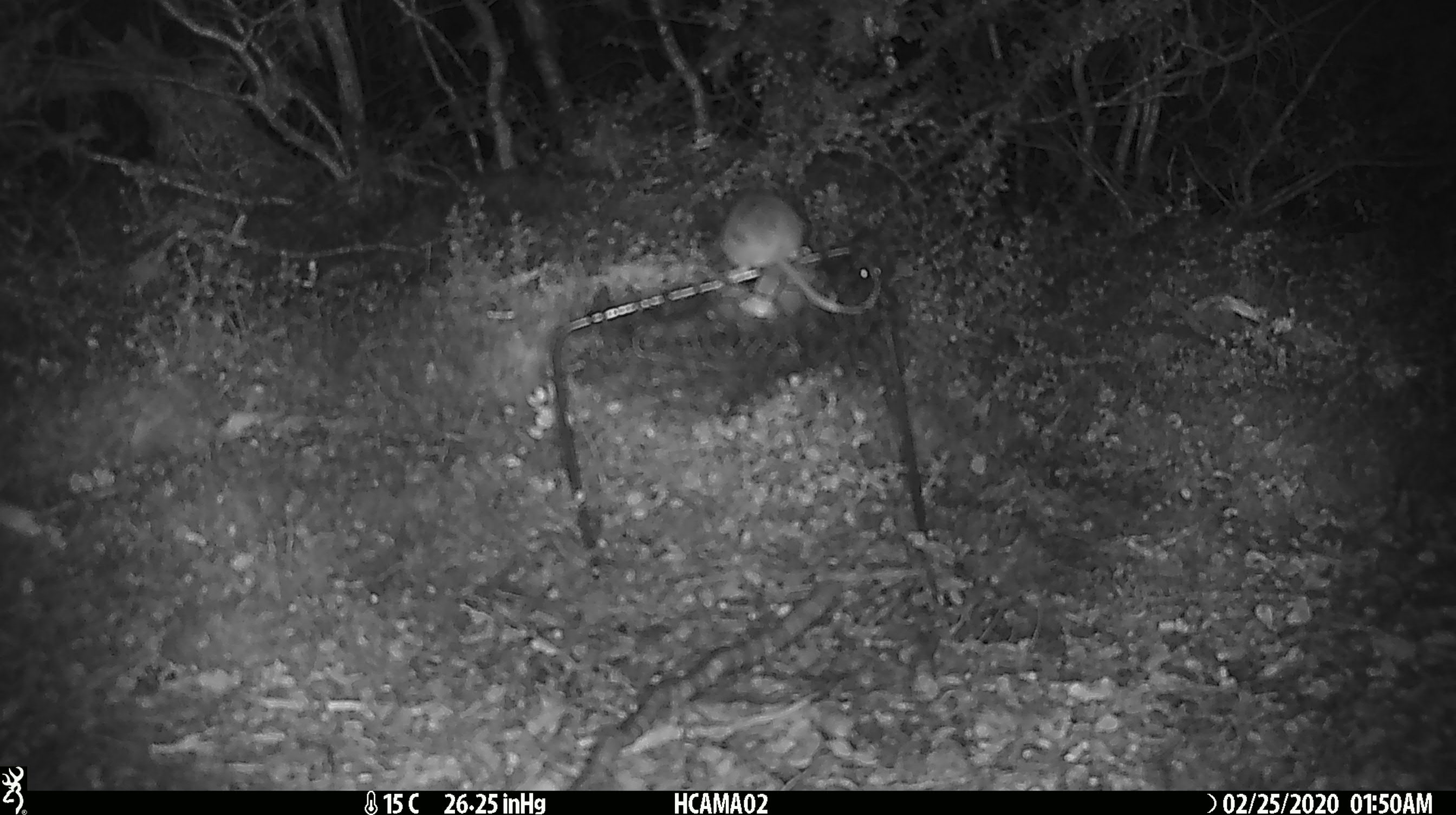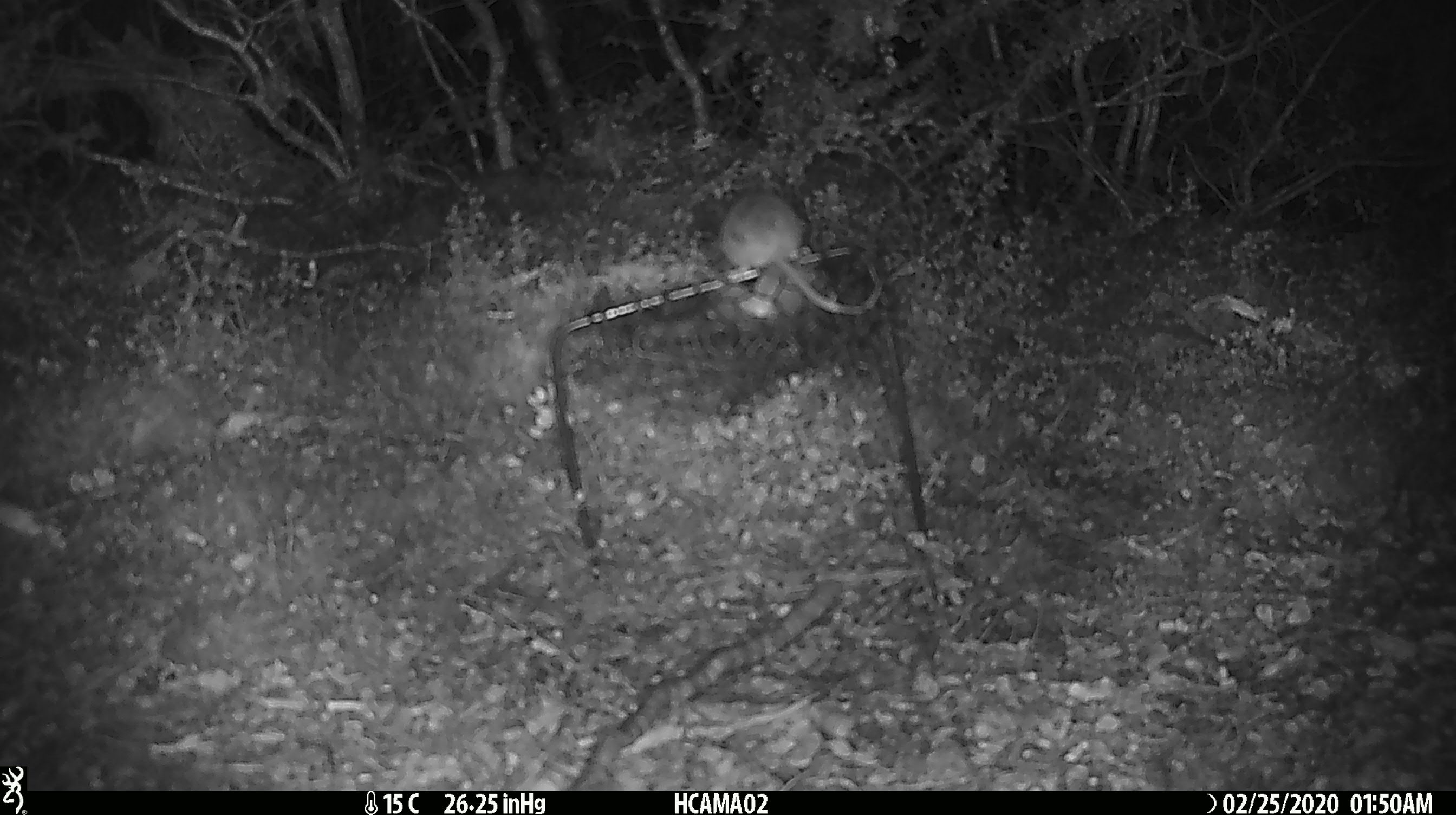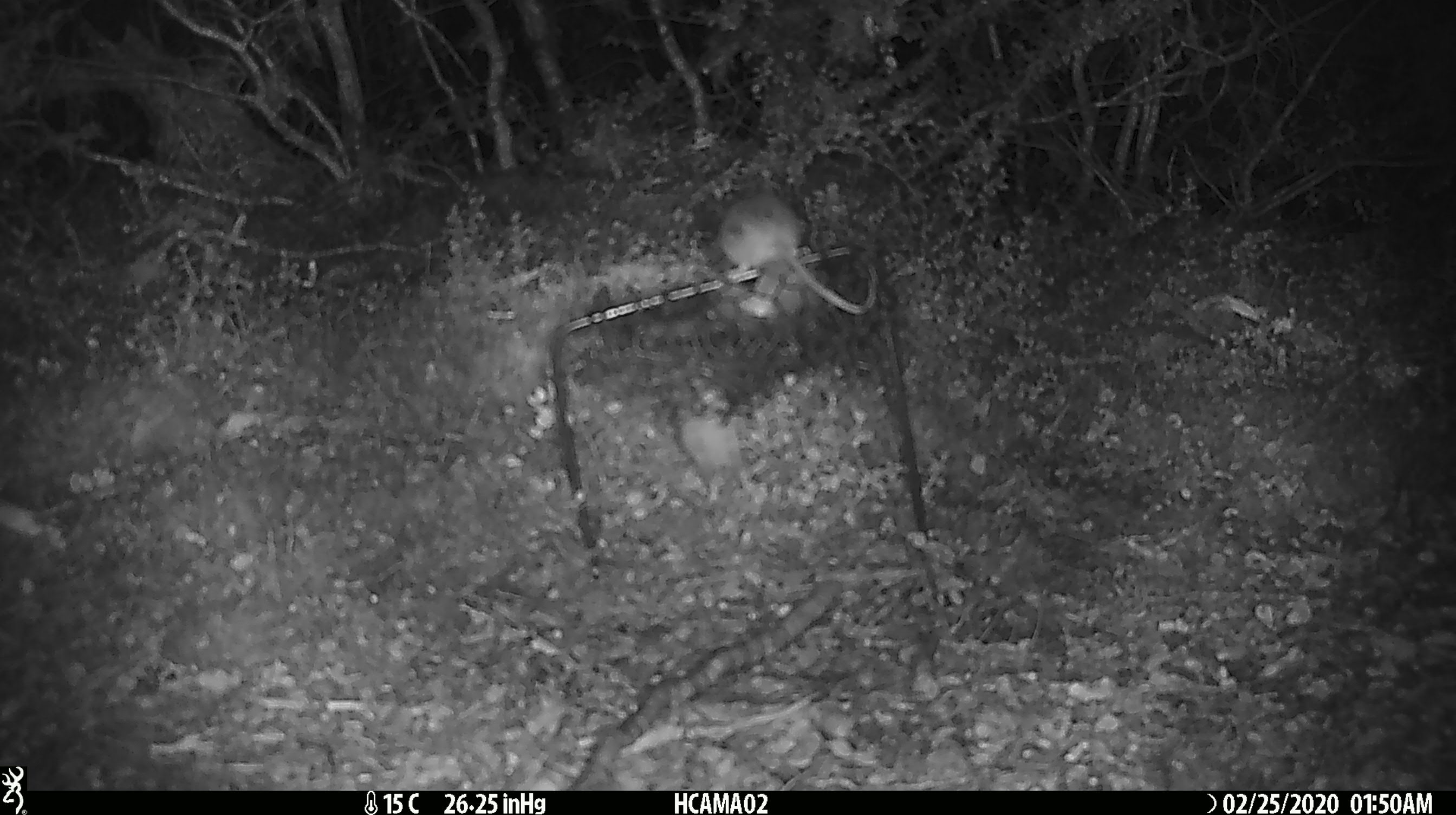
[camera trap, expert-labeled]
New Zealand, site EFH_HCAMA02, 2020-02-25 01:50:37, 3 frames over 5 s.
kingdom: Animalia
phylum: Chordata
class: Mammalia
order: Rodentia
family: Muridae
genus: Mus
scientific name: Mus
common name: mouse